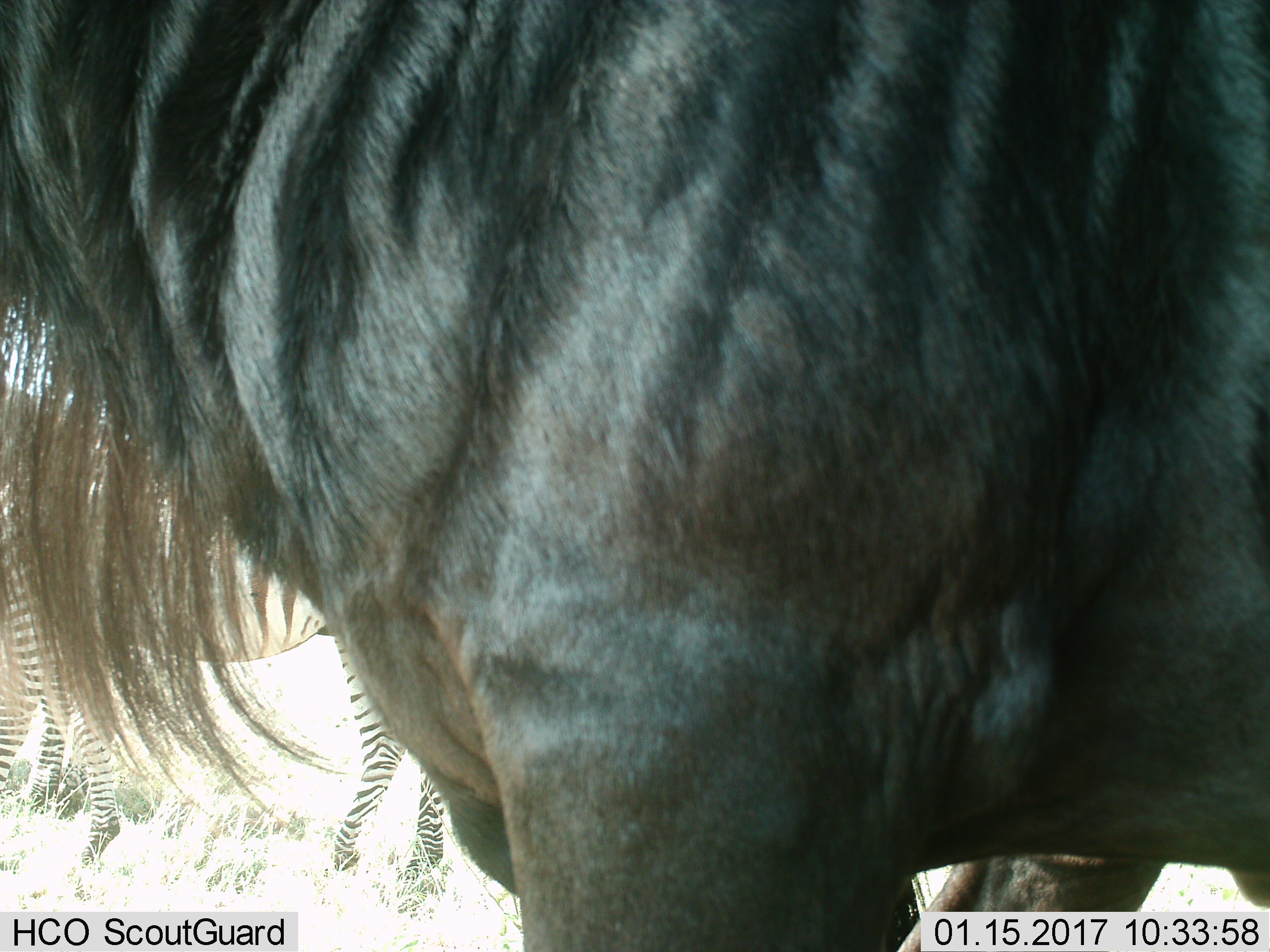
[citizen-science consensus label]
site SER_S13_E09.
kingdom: Animalia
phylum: Chordata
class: Mammalia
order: Artiodactyla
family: Bovidae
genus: Connochaetes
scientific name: Connochaetes taurinus taurinus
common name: blue wildebeest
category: wildebeestblue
Wildebeestblue (blue wildebeest) (Connochaetes taurinus taurinus), count 1. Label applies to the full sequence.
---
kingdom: Animalia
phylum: Chordata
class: Mammalia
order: Perissodactyla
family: Equidae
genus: Equus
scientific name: Equus quagga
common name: plains zebra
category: zebraplains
Zebraplains (plains zebra) (Equus quagga), count 2. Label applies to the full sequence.